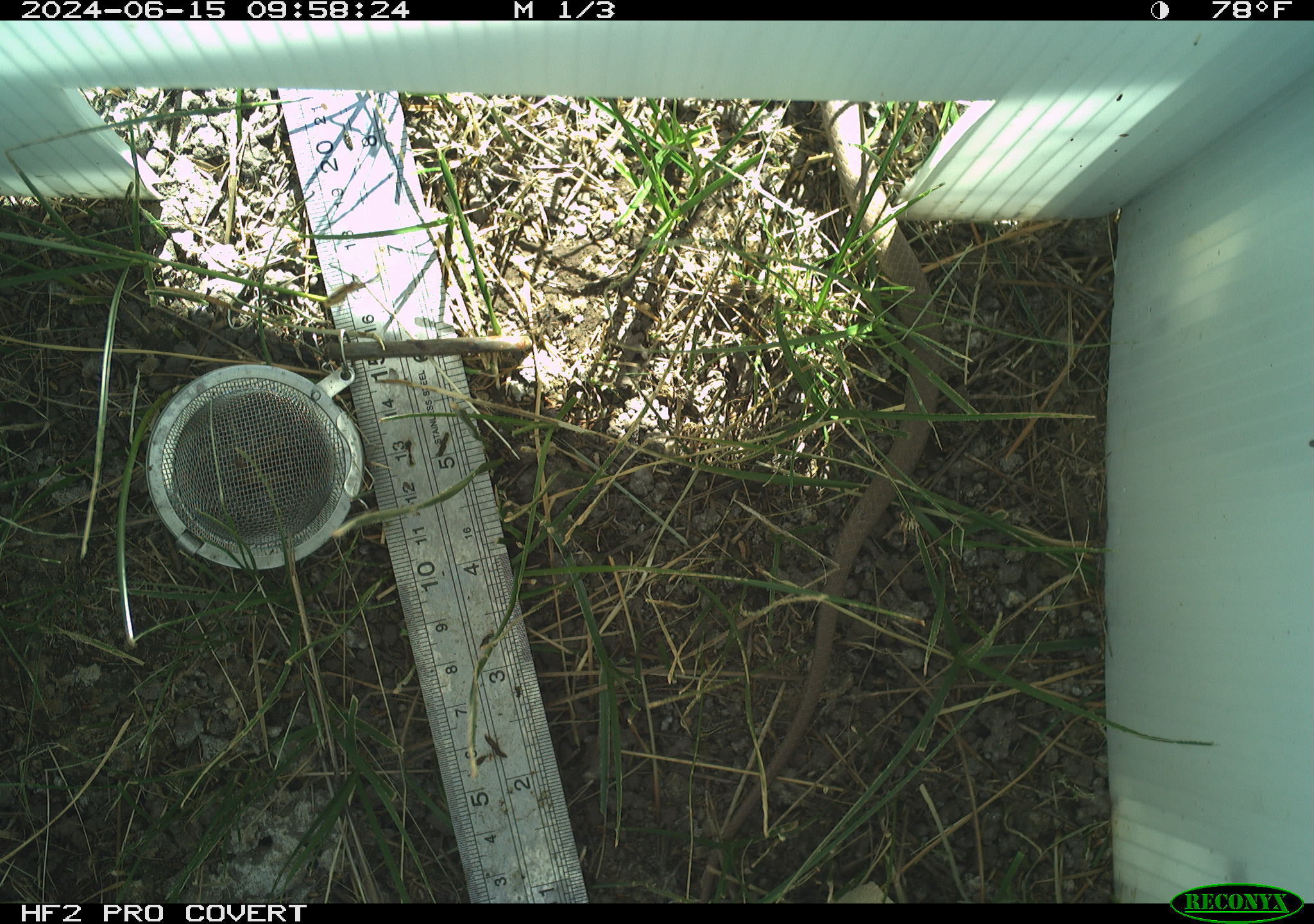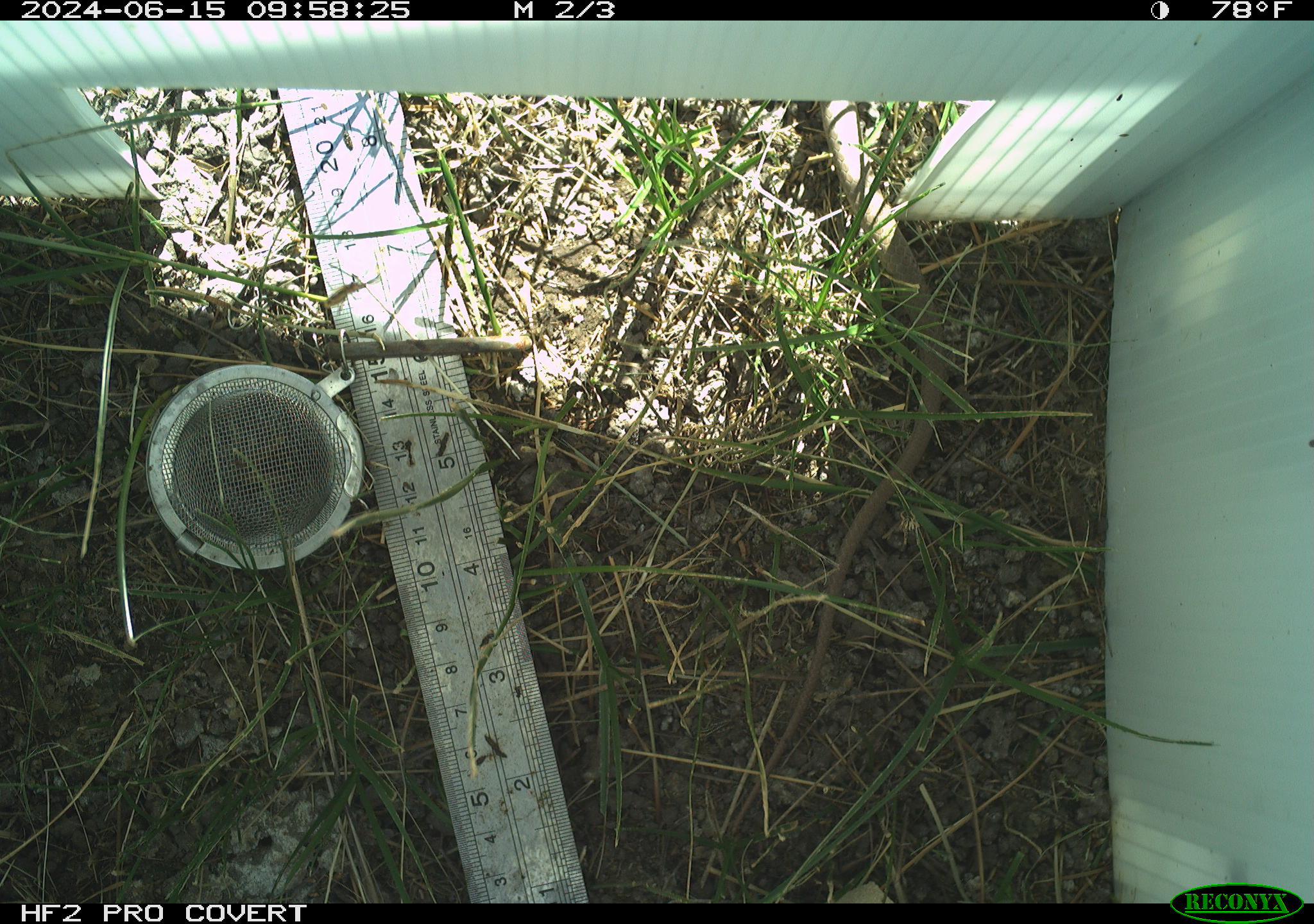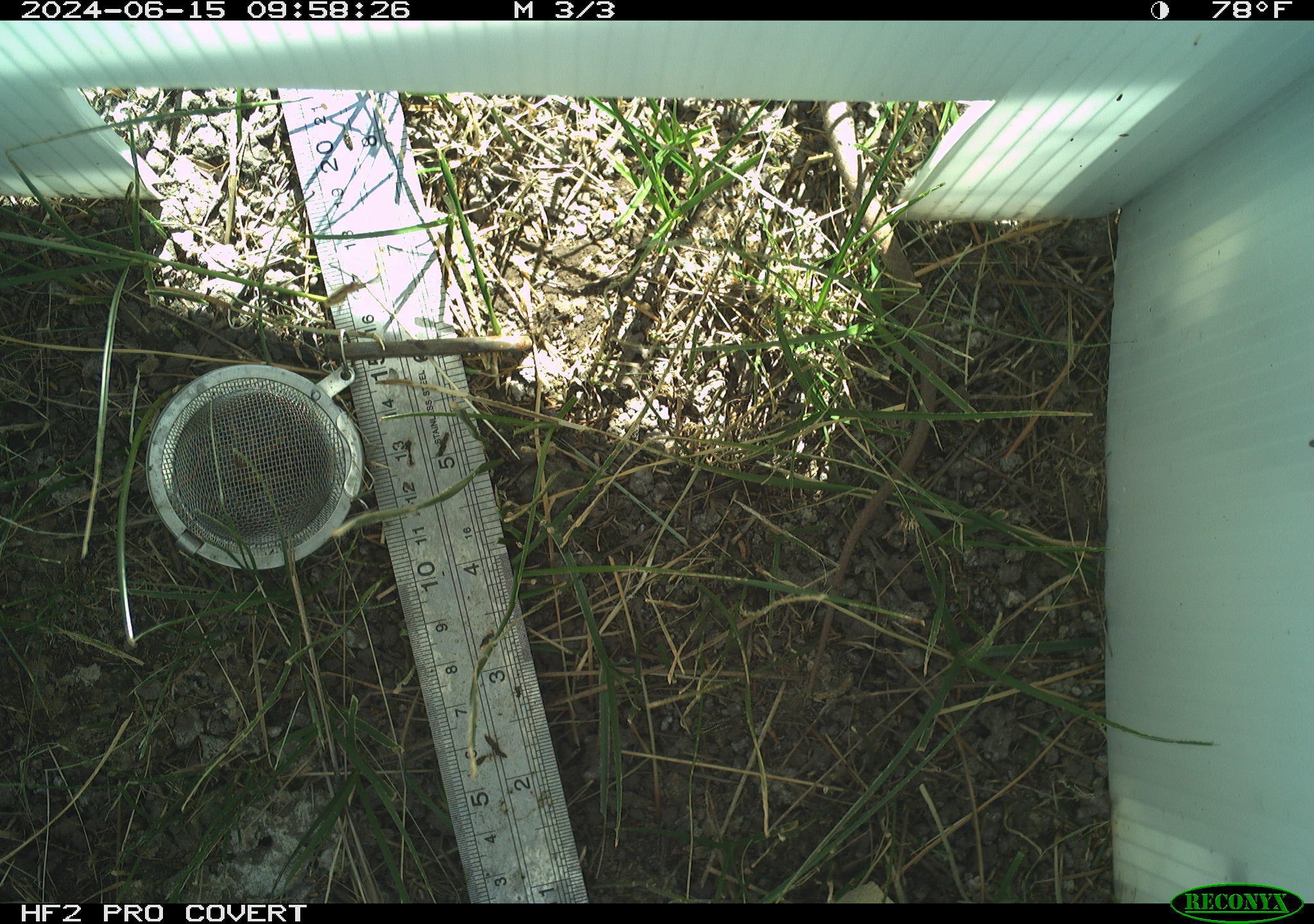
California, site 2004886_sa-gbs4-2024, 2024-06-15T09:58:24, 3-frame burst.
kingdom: Animalia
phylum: Chordata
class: Reptilia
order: Squamata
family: Colubridae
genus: Coluber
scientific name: Coluber constrictor mormon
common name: western yellow-bellied racer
Western yellow-bellied racer (Coluber constrictor mormon).